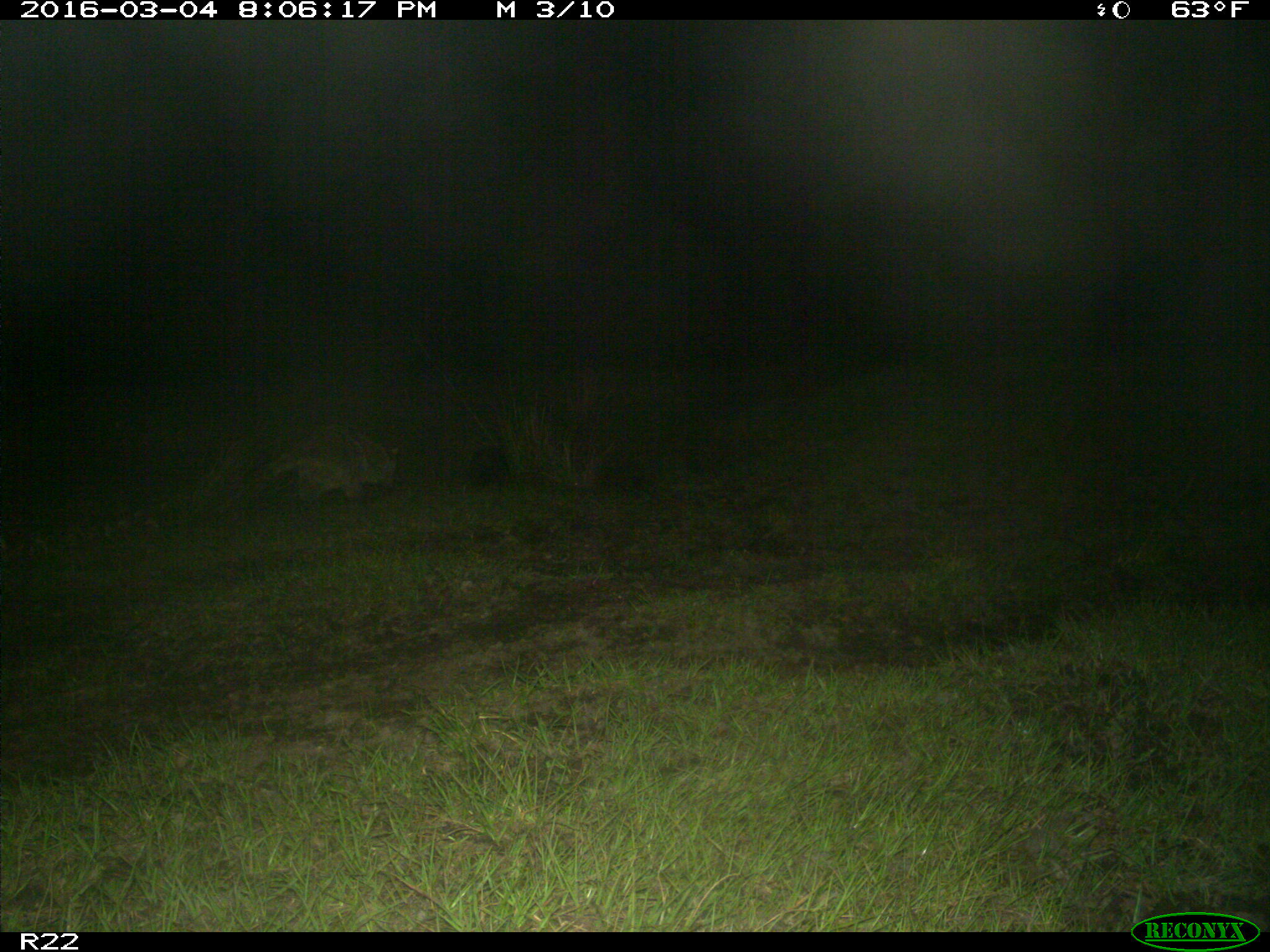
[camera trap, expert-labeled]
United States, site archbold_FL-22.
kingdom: Animalia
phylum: Chordata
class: Mammalia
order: Artiodactyla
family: Bovidae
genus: Bos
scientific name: Bos taurus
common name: domestic cow